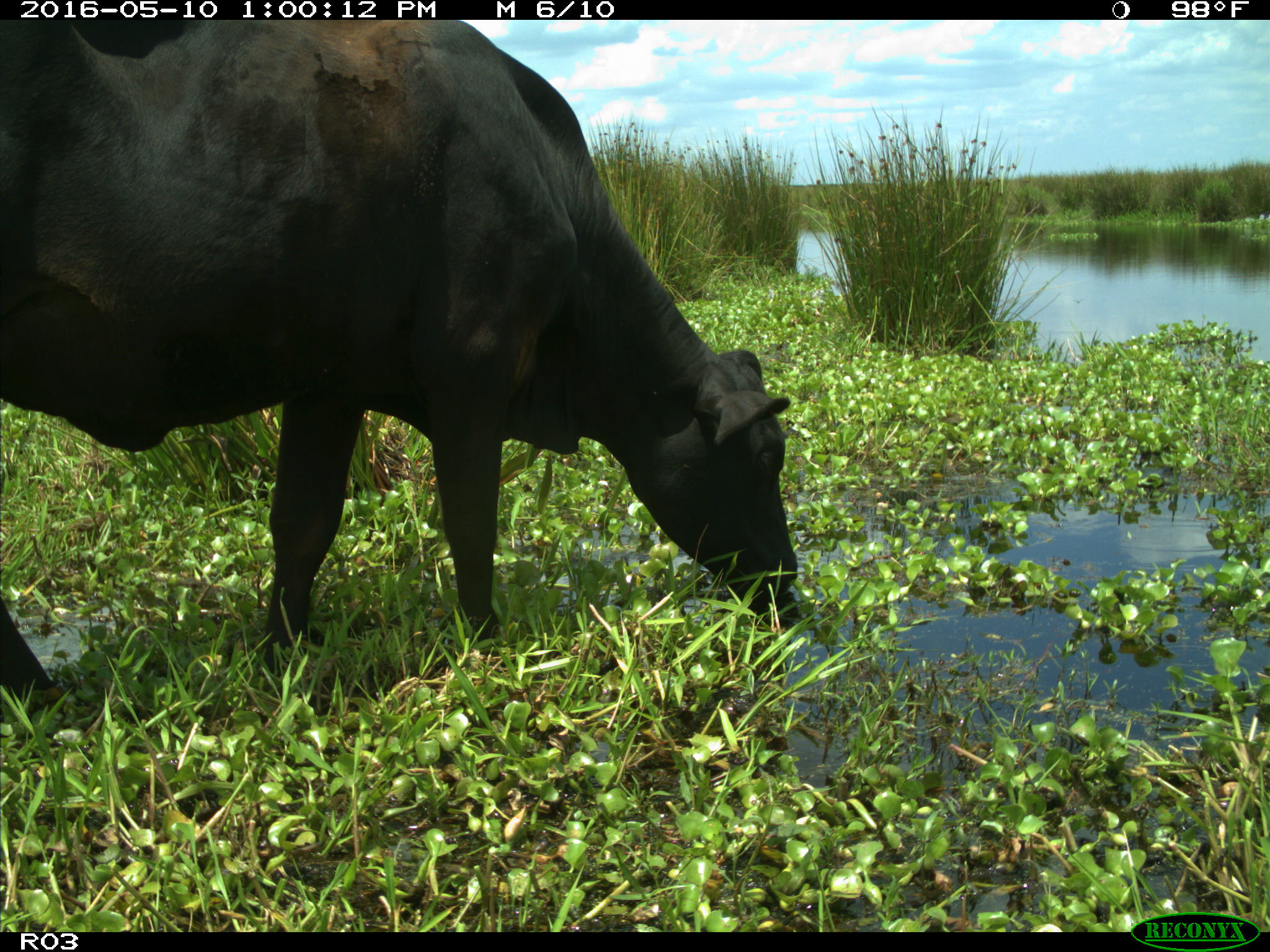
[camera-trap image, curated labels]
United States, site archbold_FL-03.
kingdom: Animalia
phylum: Chordata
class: Mammalia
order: Artiodactyla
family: Bovidae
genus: Bos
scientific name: Bos taurus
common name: domestic cow